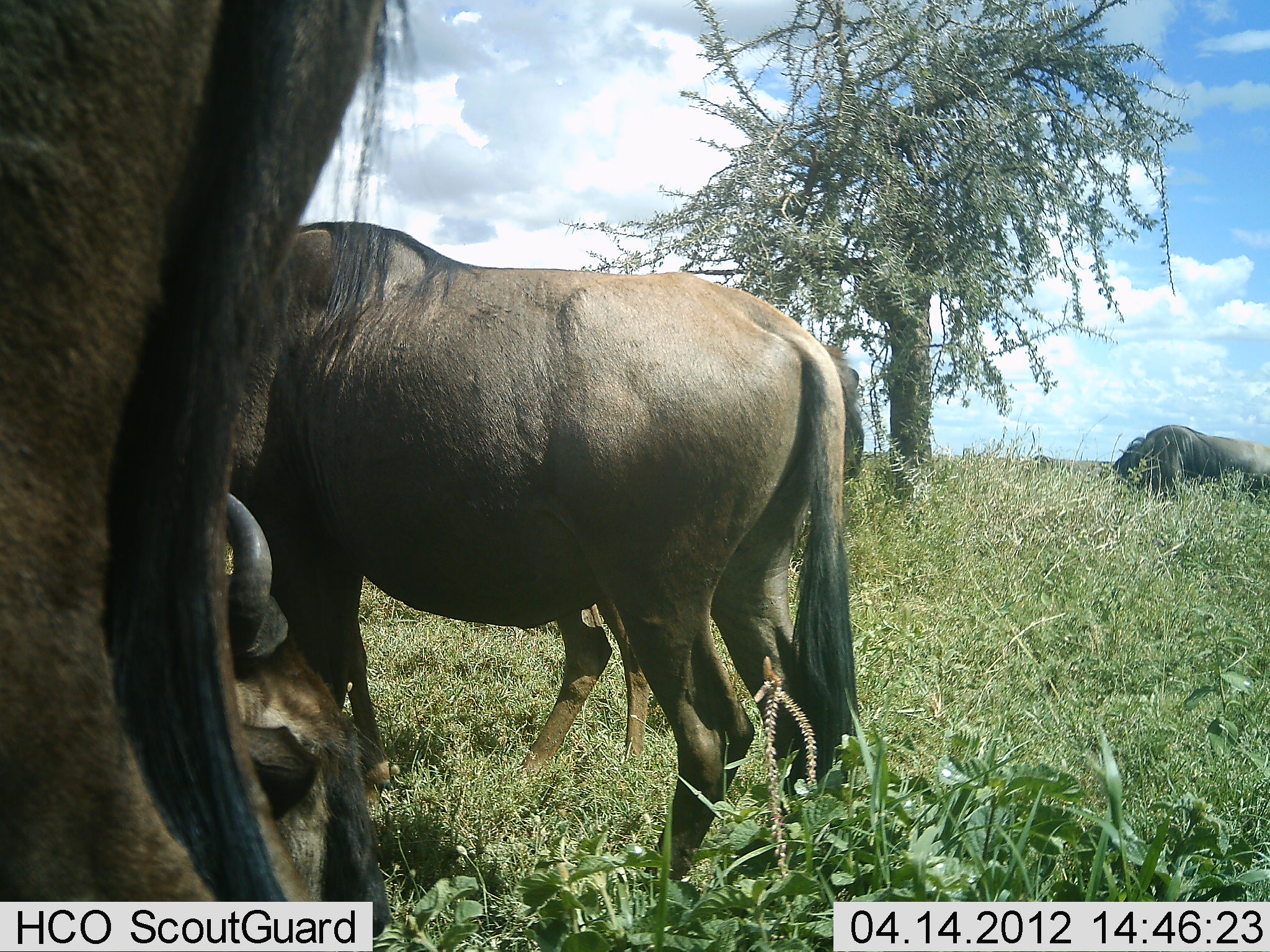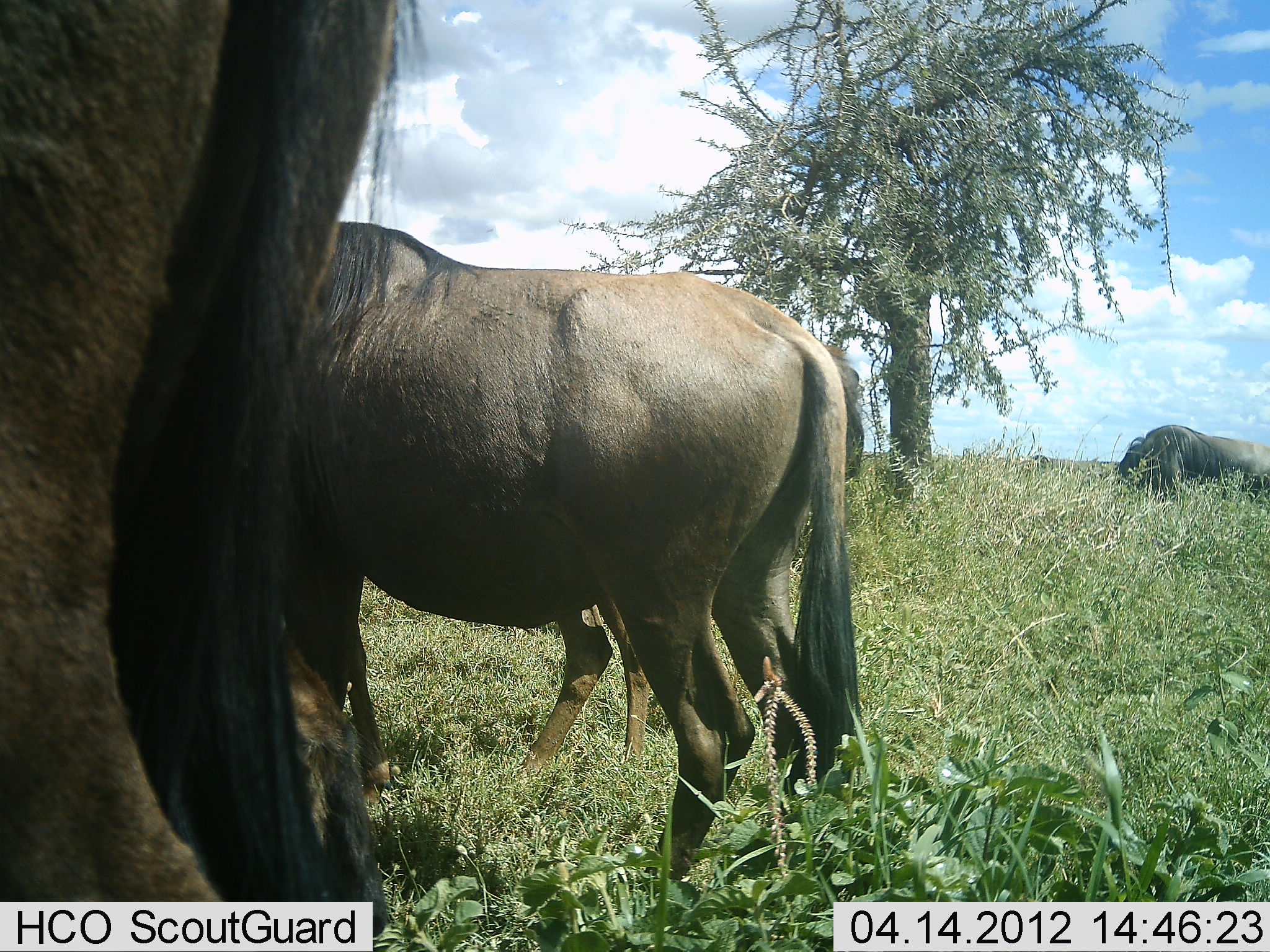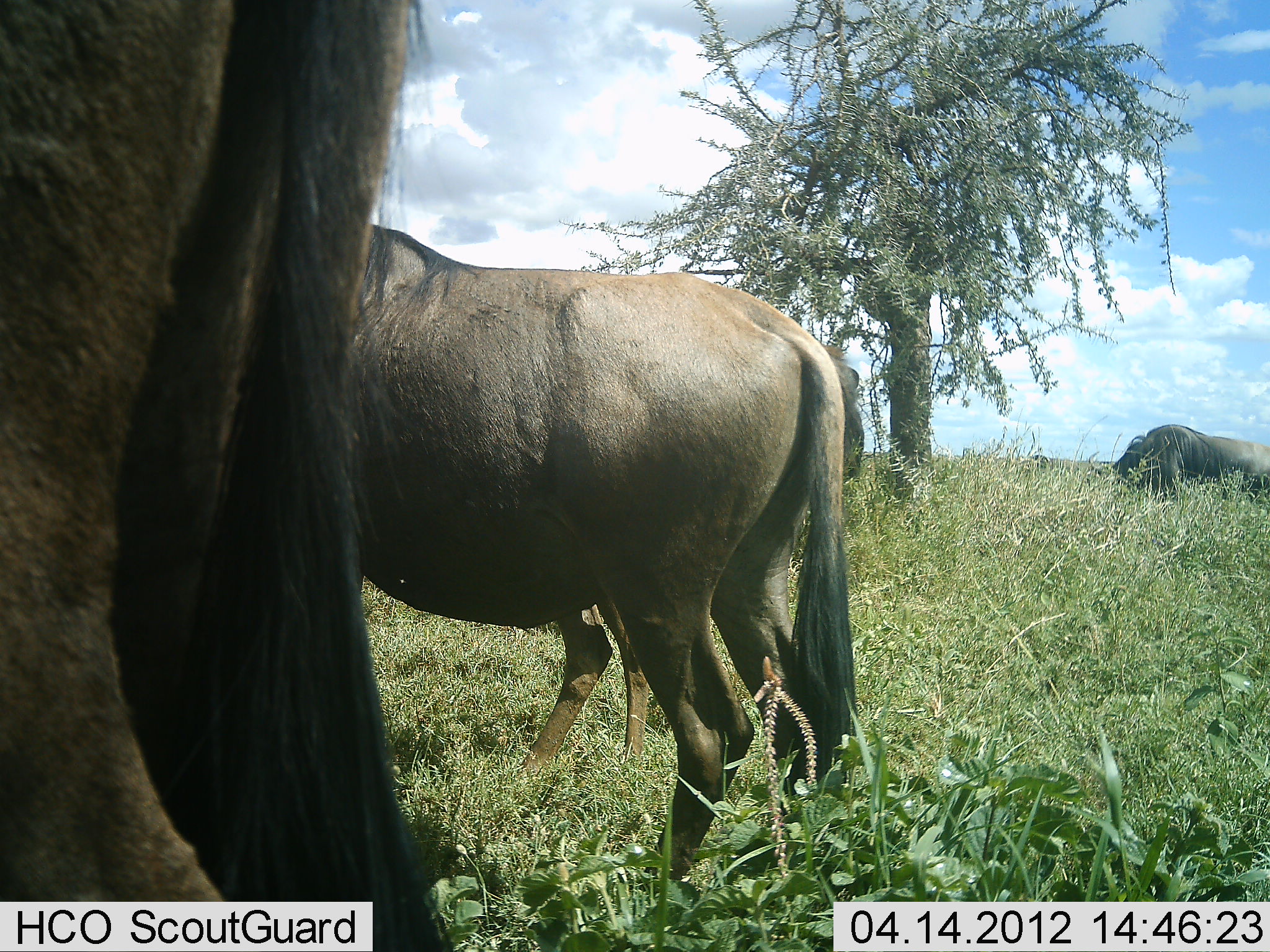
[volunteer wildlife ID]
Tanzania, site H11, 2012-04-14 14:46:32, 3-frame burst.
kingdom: Animalia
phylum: Chordata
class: Mammalia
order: Artiodactyla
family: Bovidae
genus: Connochaetes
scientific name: Connochaetes taurinus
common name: blue wildebeest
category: wildebeest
Wildebeest (blue wildebeest) (Connochaetes taurinus), count 5. Behavior (volunteer vote fractions): standing 91%, resting 64%, moving 5%, interacting 0%. Young present (vote fraction): 9%. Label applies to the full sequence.